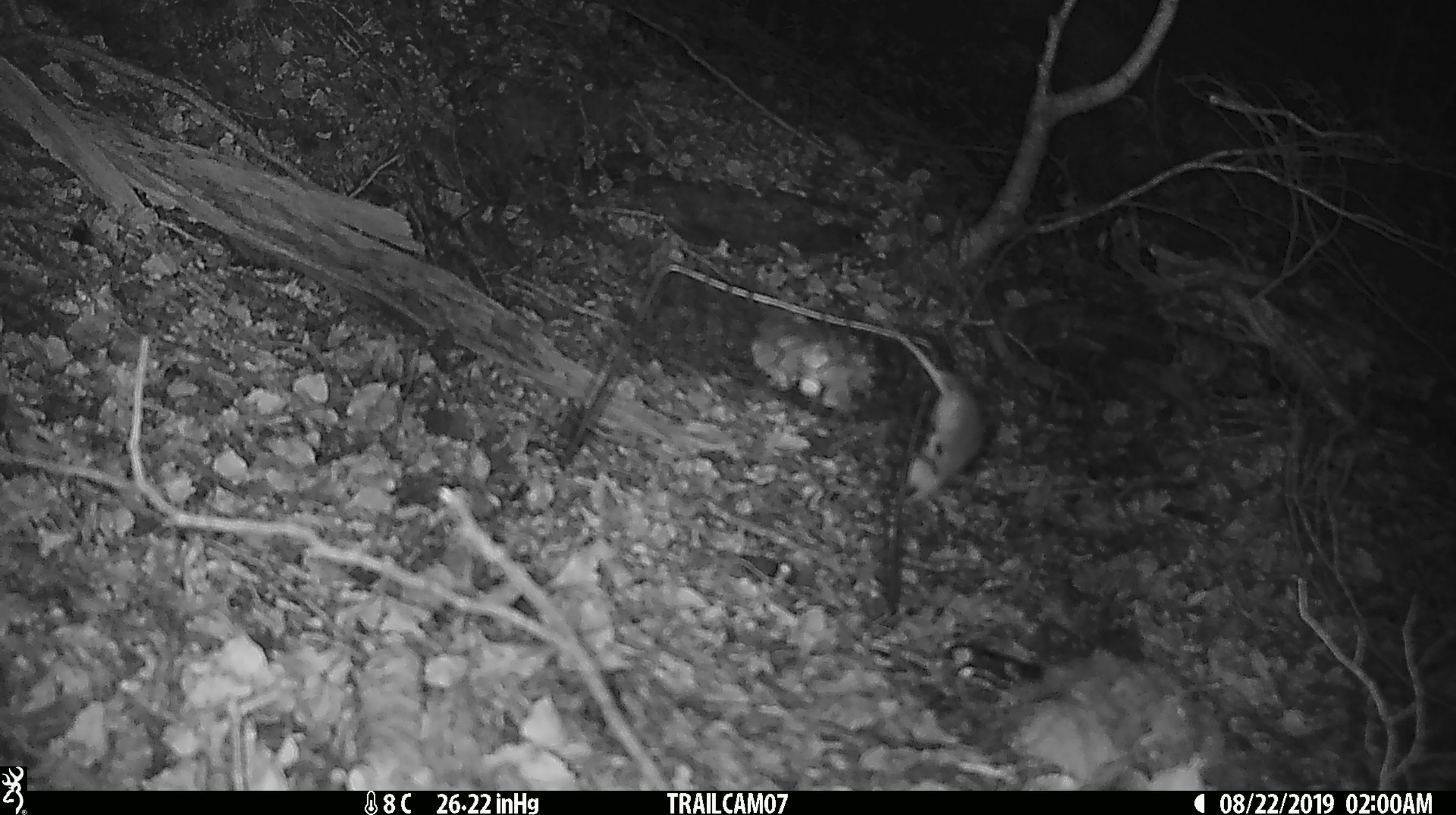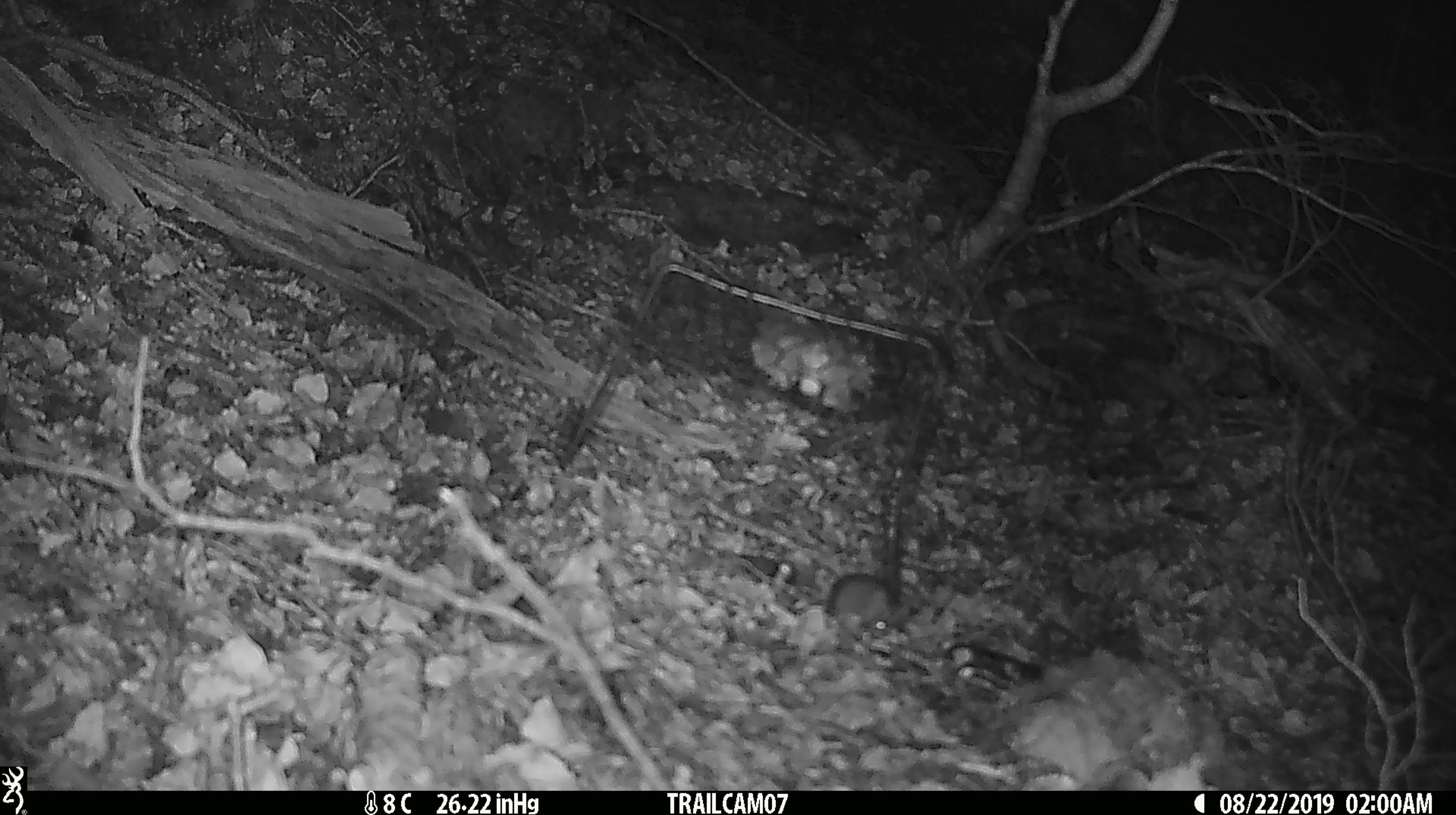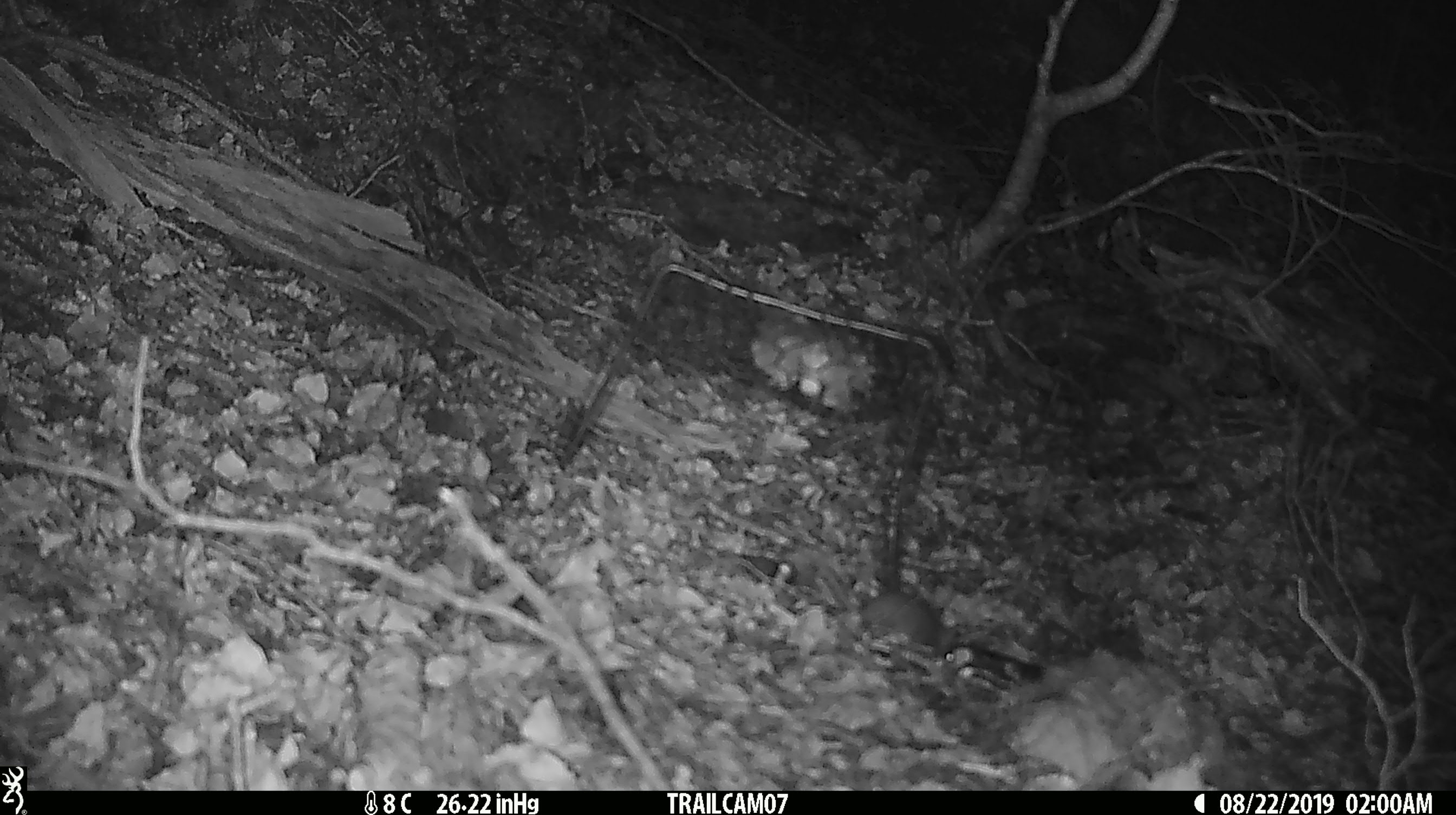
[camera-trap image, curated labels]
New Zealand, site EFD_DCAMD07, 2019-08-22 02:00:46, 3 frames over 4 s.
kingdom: Animalia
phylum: Chordata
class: Mammalia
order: Rodentia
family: Muridae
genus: Mus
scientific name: Mus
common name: mouse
Mouse (Mus).